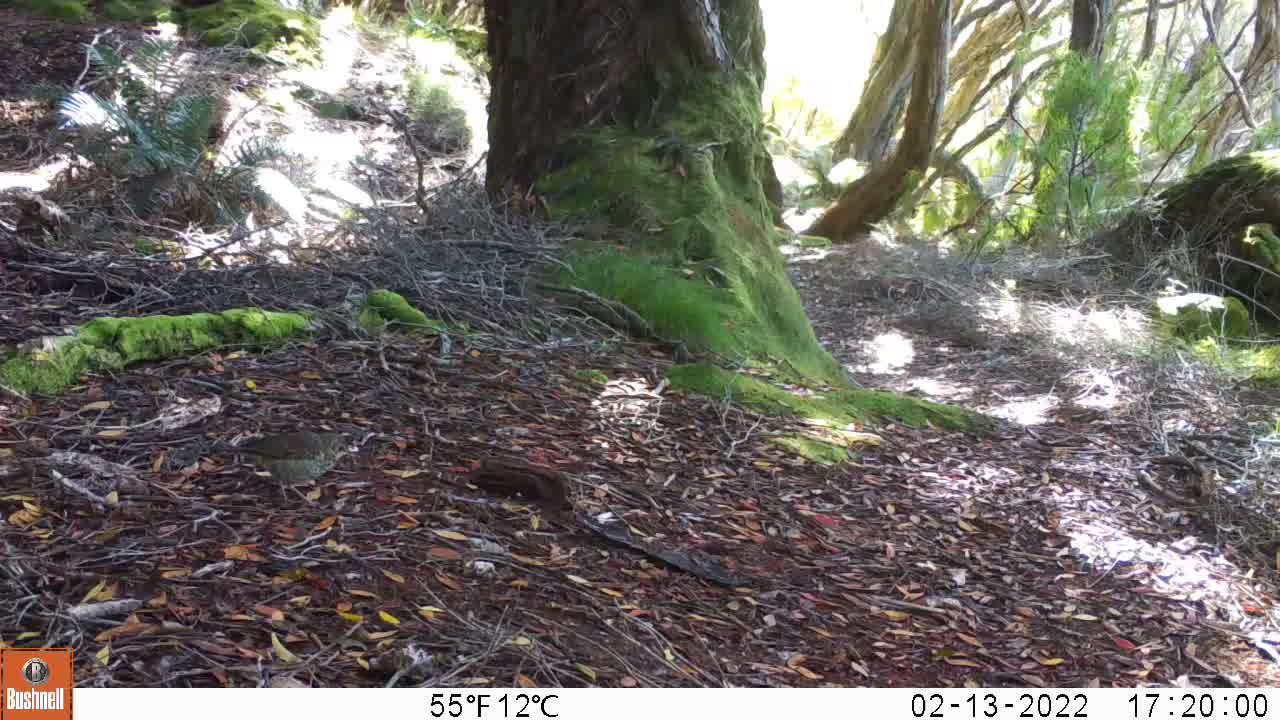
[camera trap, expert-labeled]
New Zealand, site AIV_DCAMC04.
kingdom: Animalia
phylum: Chordata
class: Aves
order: Passeriformes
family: Turdidae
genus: Turdus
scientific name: Turdus philomelos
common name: song thrush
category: thrush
Thrush (song thrush) (Turdus philomelos).